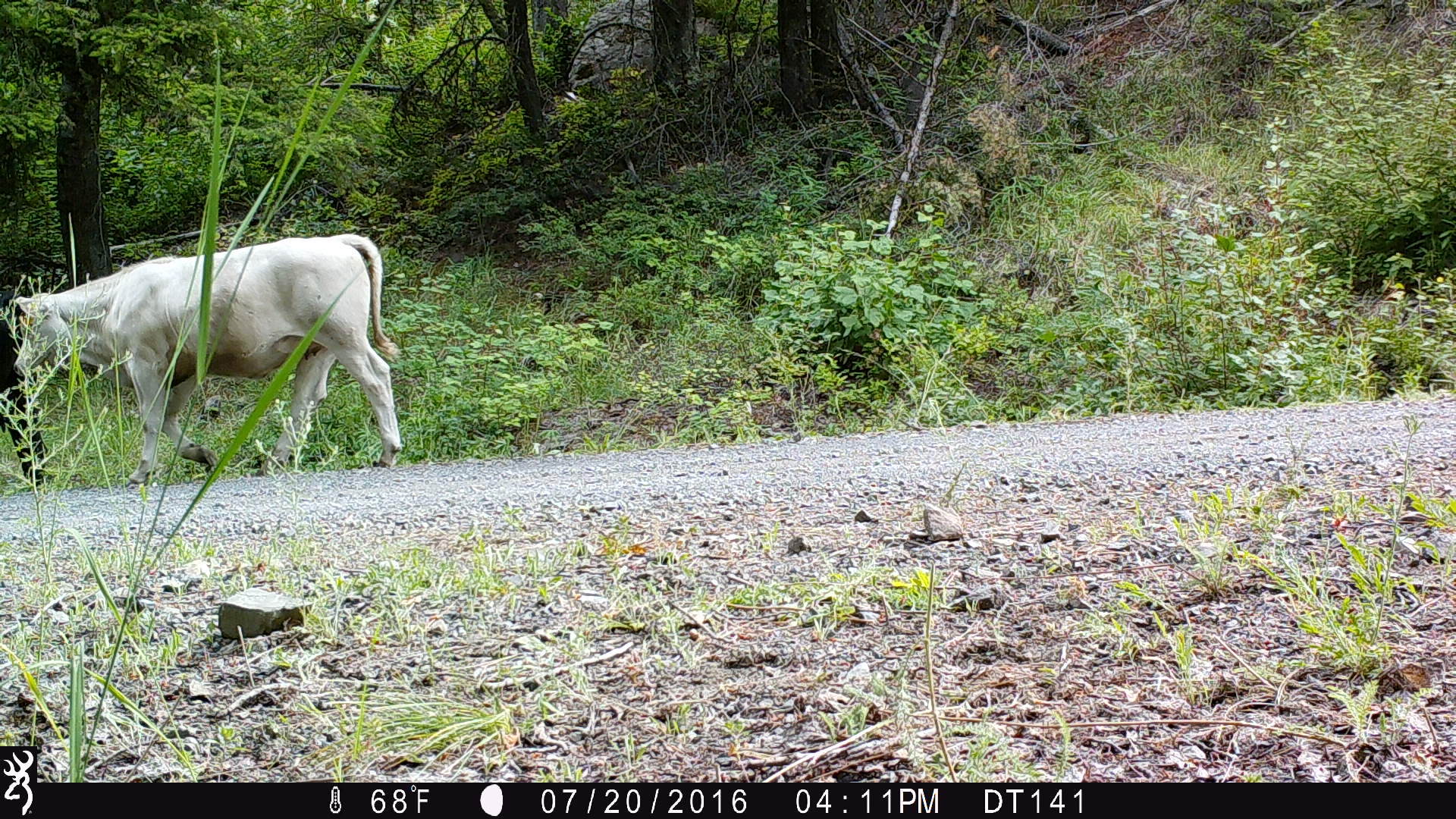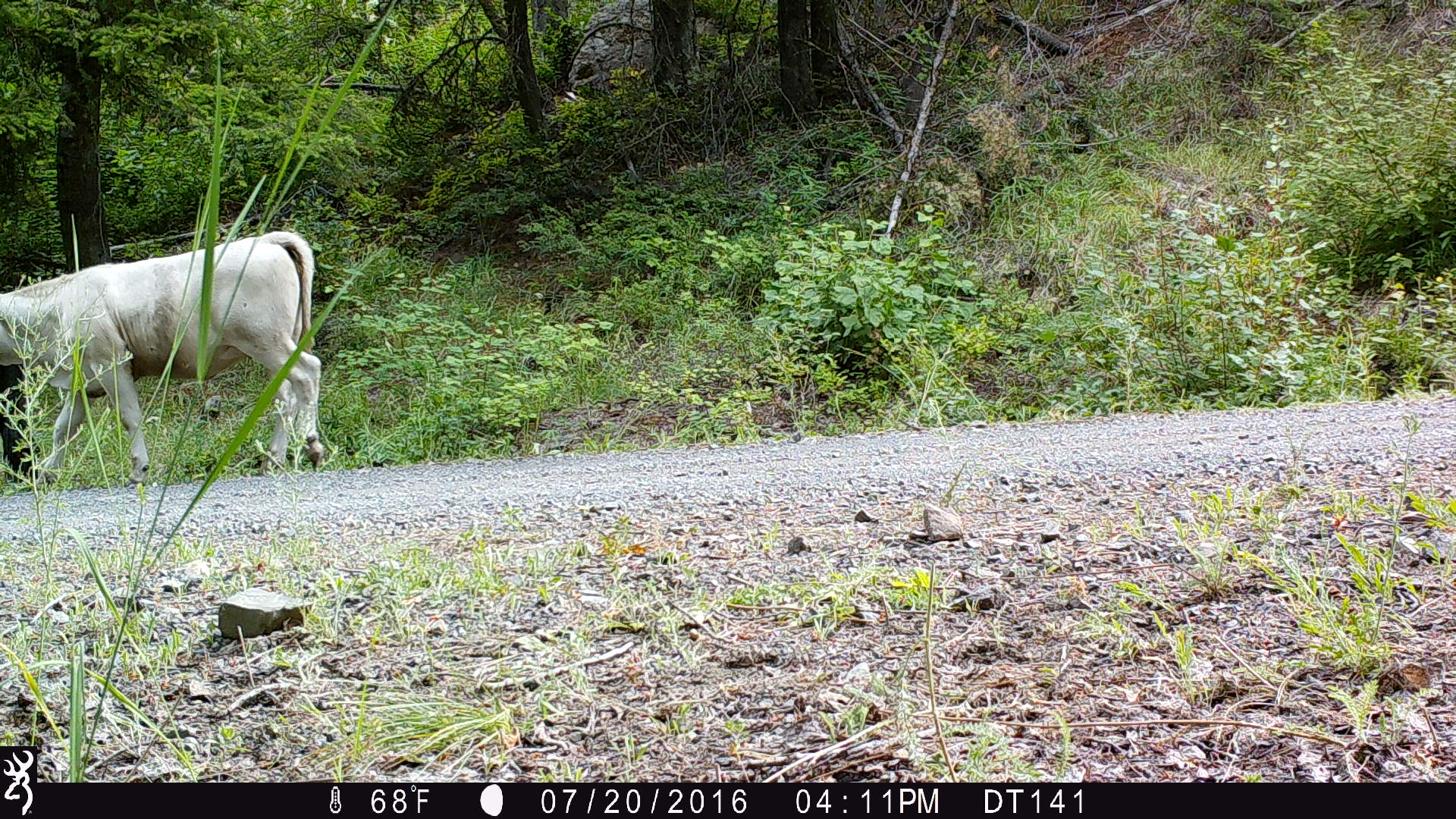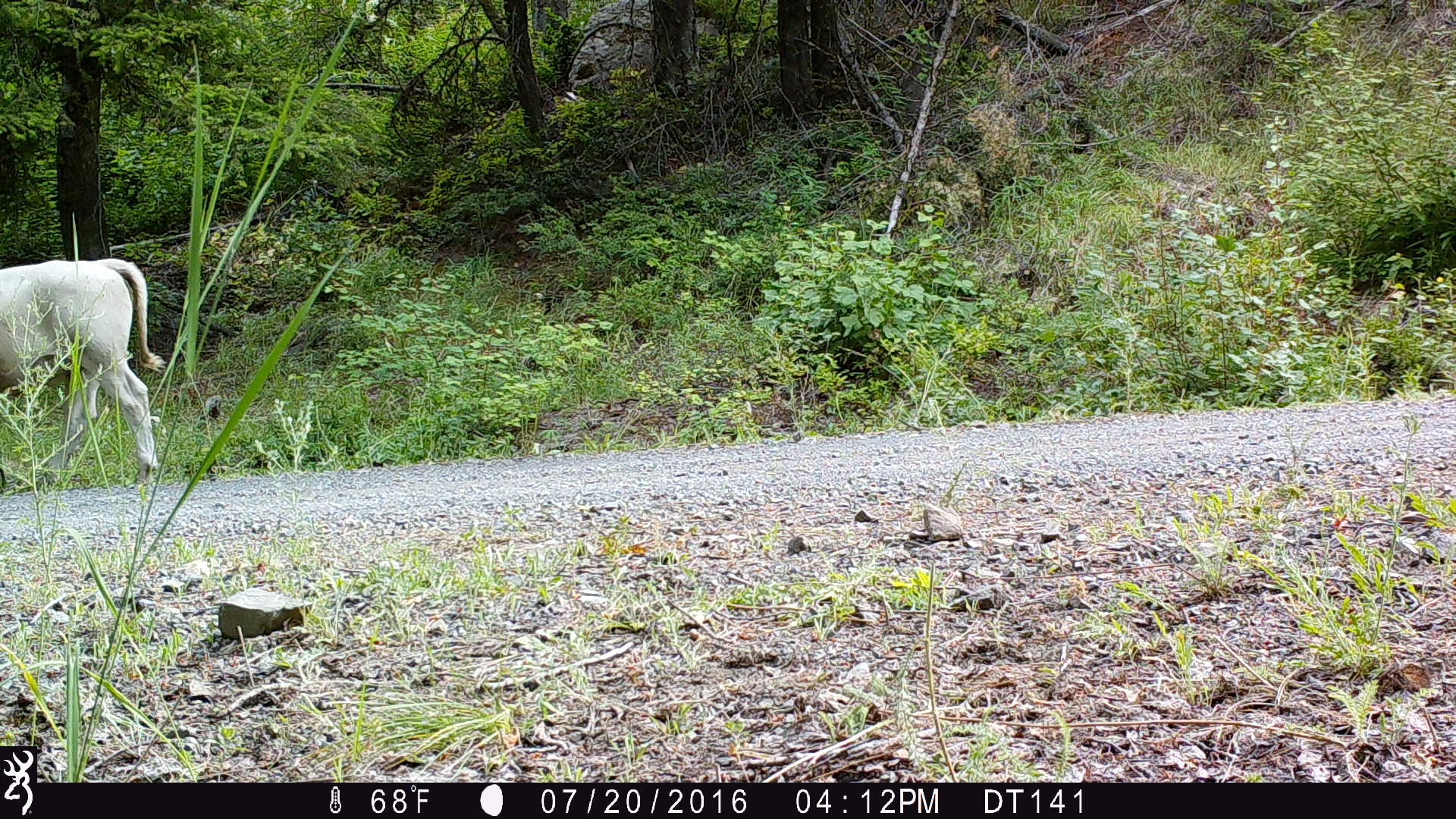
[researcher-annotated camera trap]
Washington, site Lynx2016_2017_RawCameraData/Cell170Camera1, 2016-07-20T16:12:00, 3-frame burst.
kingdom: Animalia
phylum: Chordata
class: Mammalia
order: Artiodactyla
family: Bovidae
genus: Bos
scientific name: Bos taurus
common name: domestic cattle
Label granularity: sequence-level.